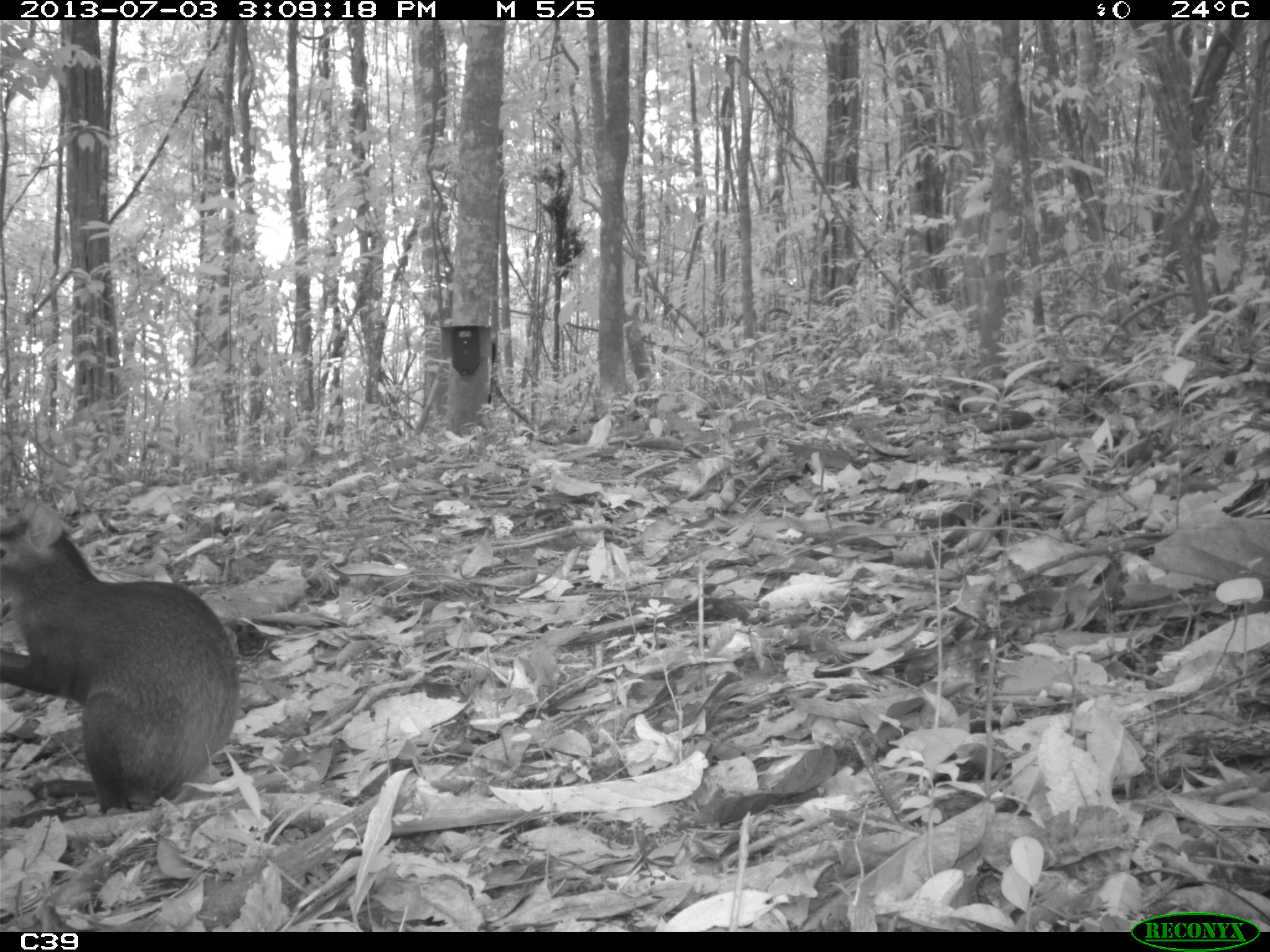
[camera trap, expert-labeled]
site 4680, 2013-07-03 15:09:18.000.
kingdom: Animalia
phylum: Chordata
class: Mammalia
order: Rodentia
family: Dasyproctidae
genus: Dasyprocta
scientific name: Dasyprocta leporina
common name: red-rumped agouti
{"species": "Dasyprocta leporina (red-rumped agouti)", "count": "1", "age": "adult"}